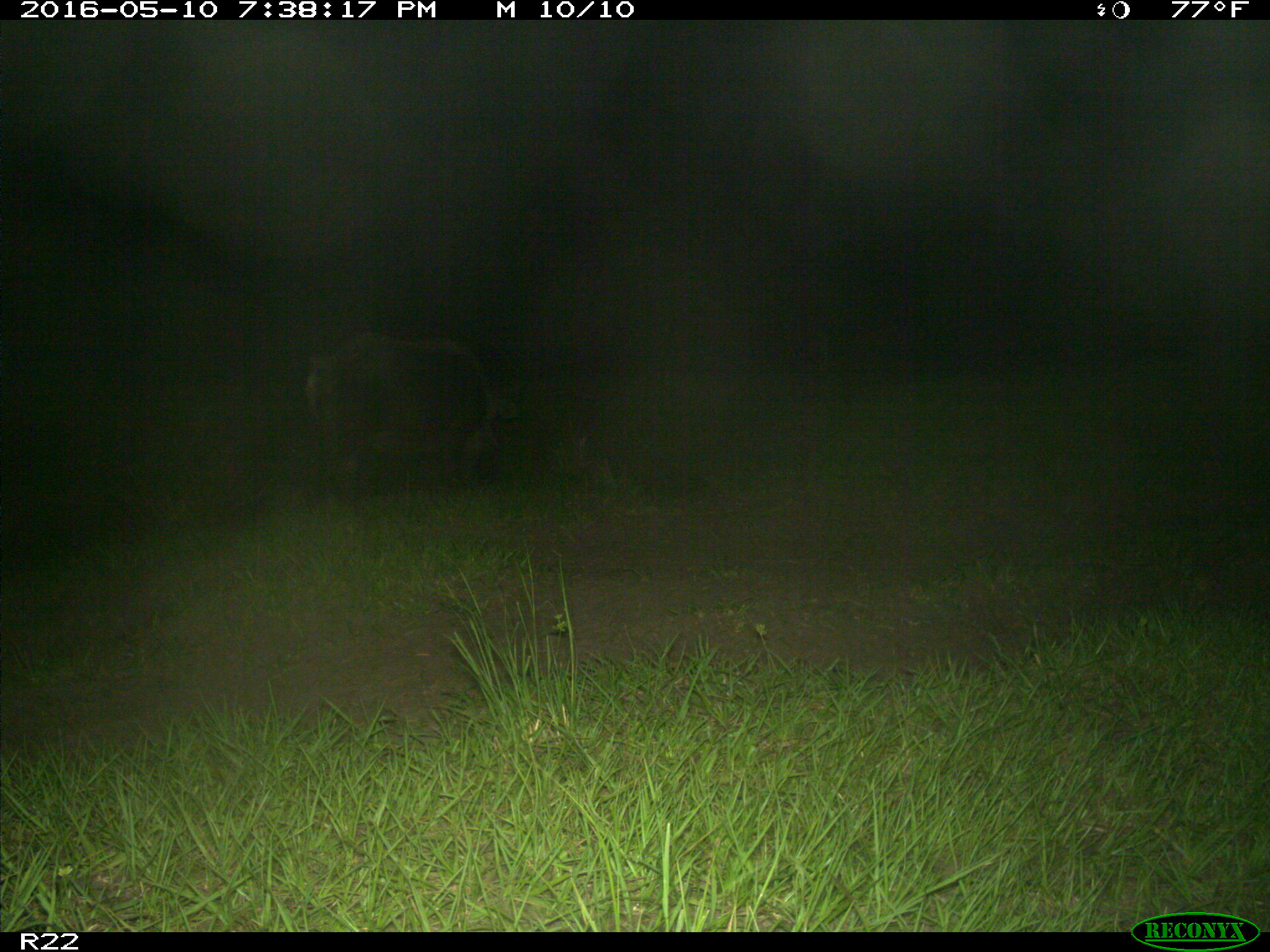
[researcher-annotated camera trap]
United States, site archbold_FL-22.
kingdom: Animalia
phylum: Chordata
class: Mammalia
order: Artiodactyla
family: Suidae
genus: Sus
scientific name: Sus scrofa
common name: wild boar